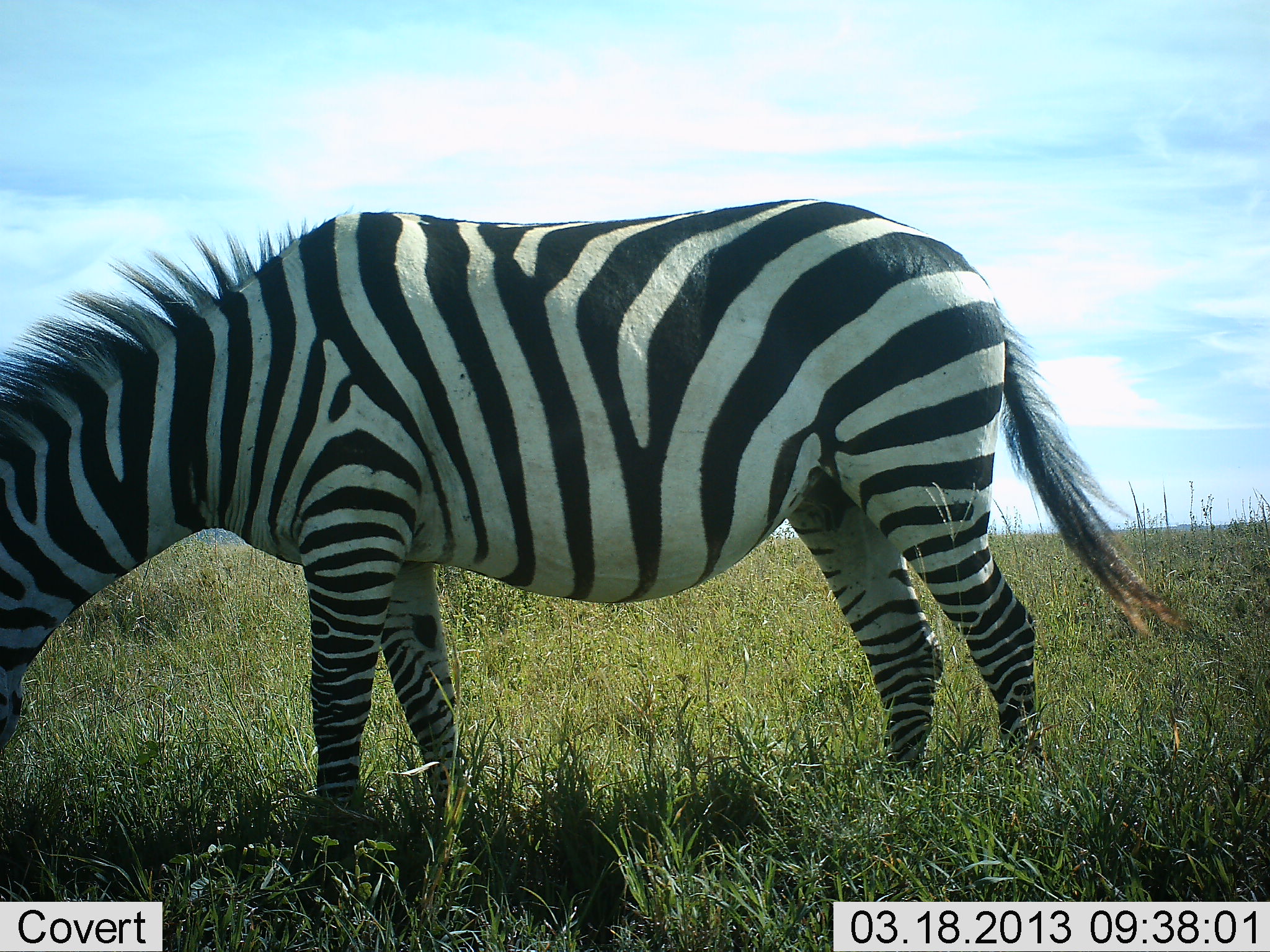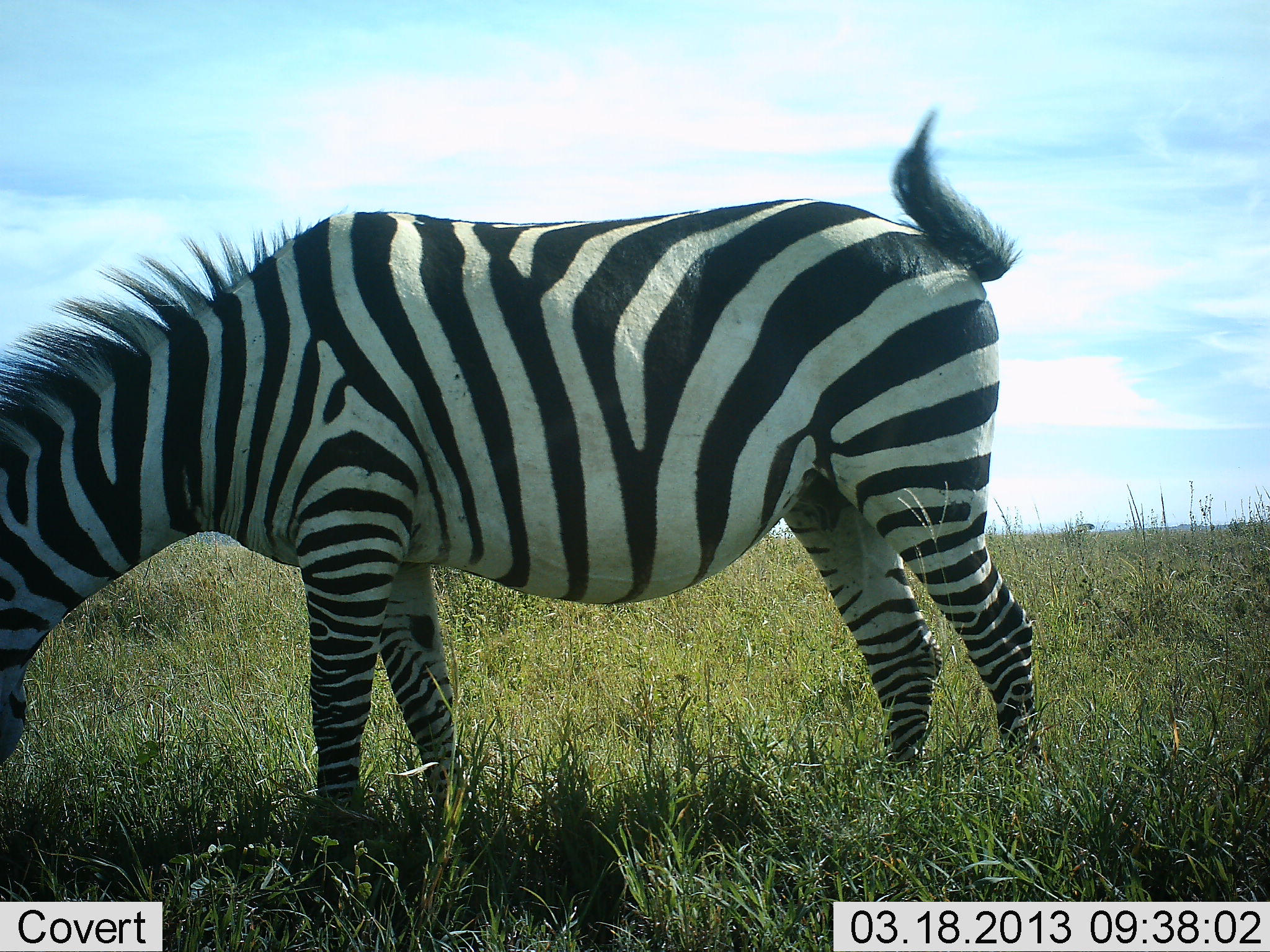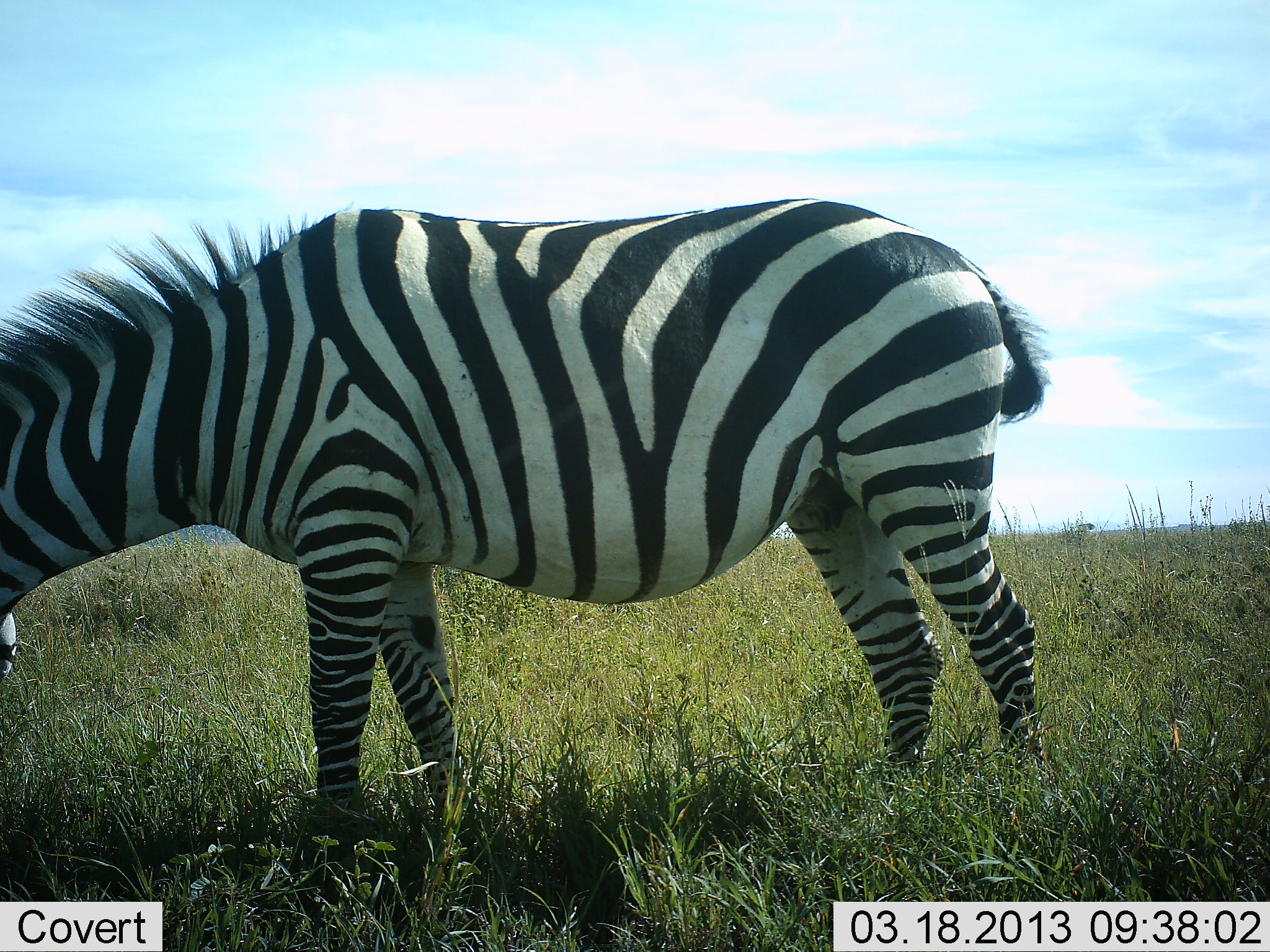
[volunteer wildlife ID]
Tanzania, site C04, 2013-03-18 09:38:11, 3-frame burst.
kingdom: Animalia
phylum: Chordata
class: Mammalia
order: Perissodactyla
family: Equidae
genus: Equus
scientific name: Equus quagga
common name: plains zebra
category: zebra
Zebra (plains zebra) (Equus quagga), count 1. Behavior (volunteer vote fractions): standing 25%, resting 0%, moving 0%, interacting 0%. Young present (vote fraction): 0%. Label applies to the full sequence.